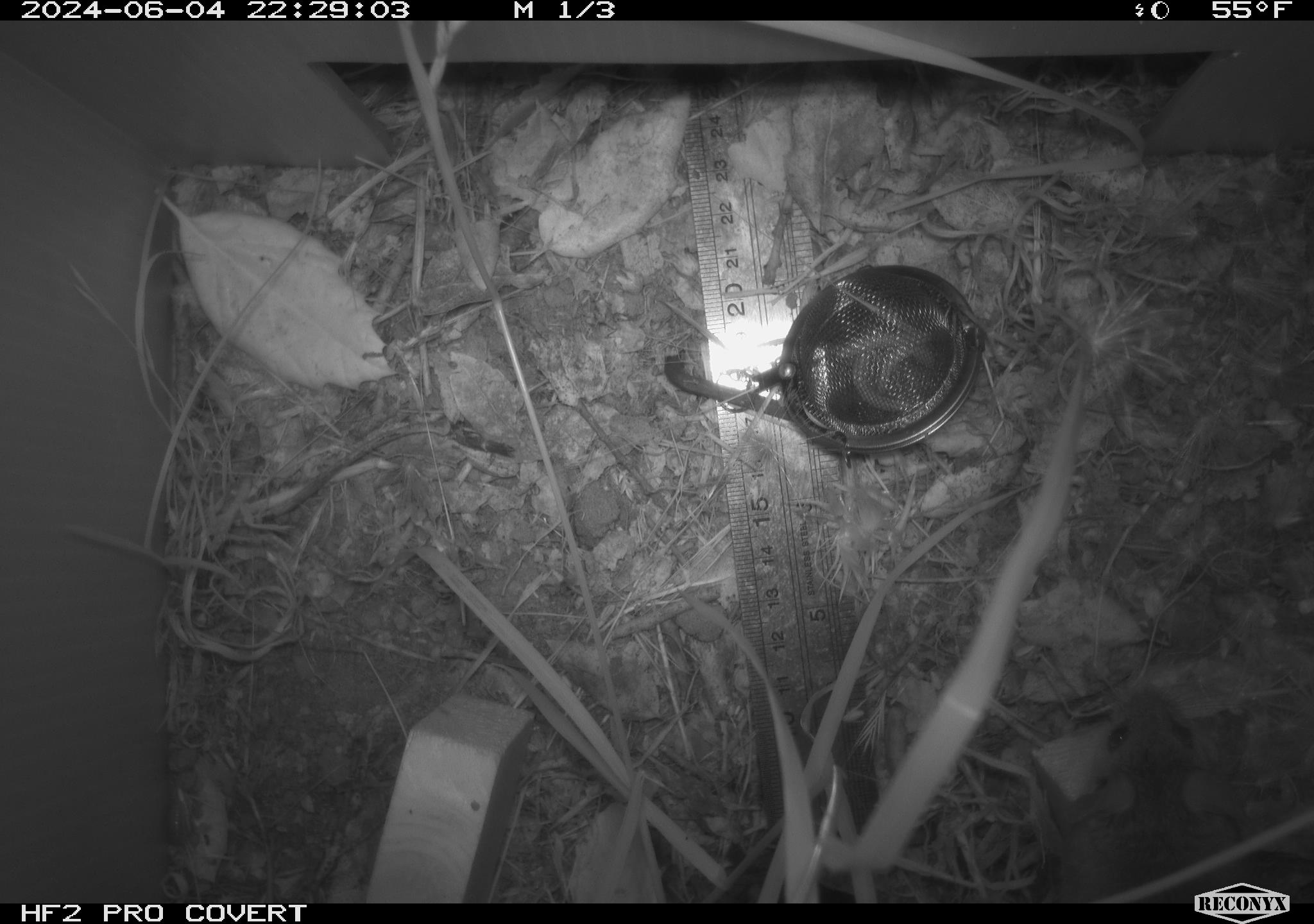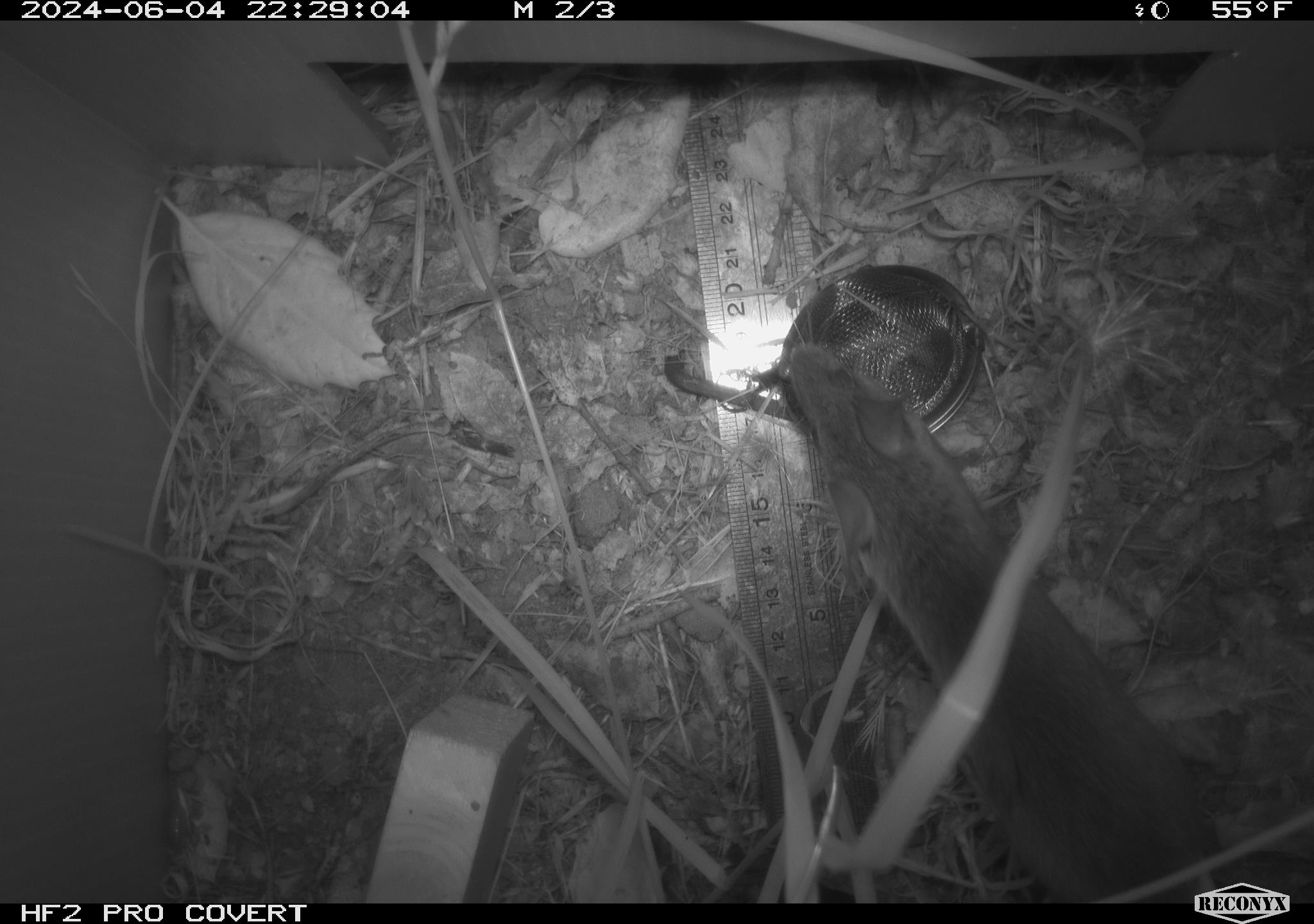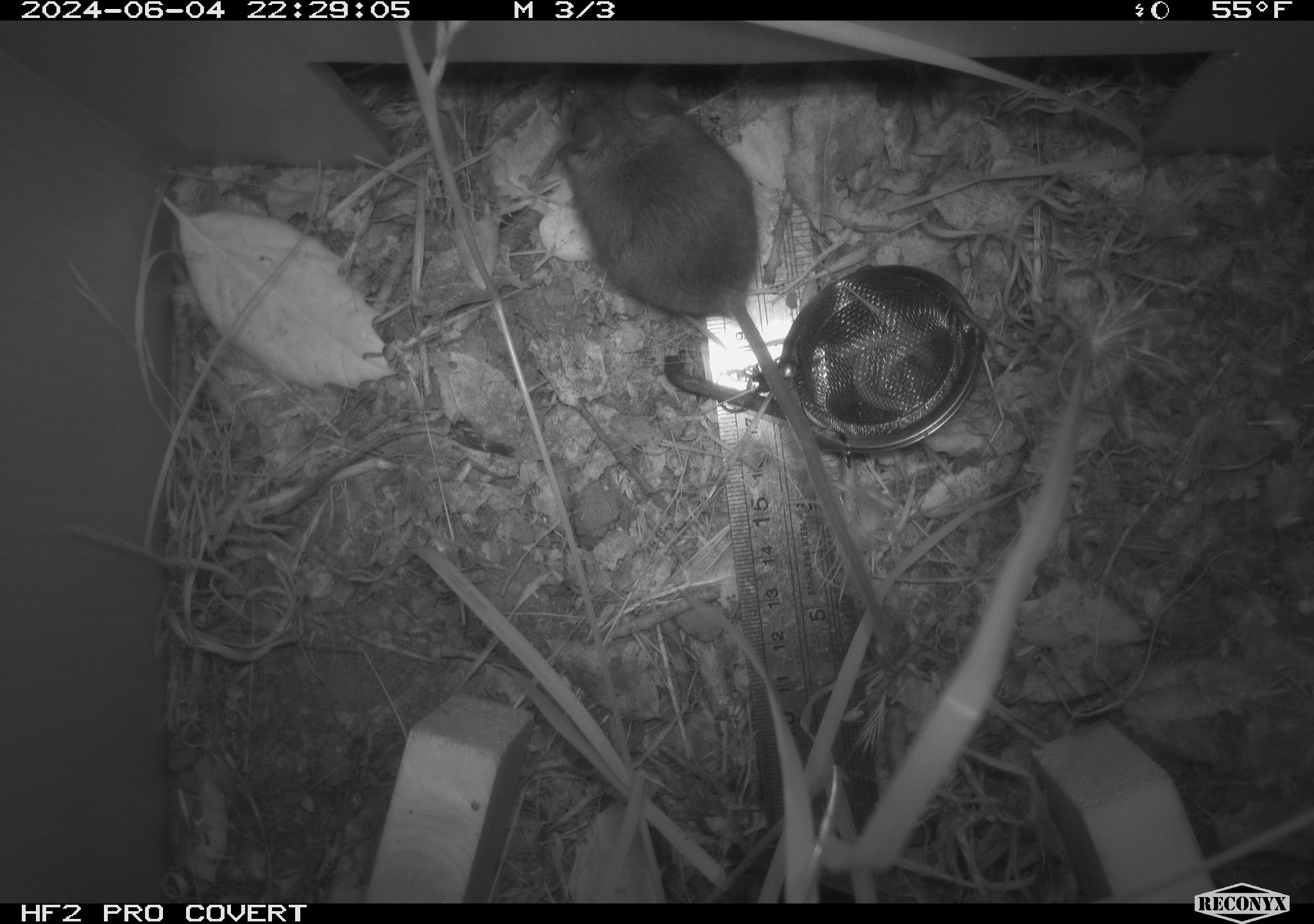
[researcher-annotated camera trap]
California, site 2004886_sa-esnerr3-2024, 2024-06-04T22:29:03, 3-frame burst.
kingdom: Animalia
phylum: Chordata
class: Mammalia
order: Rodentia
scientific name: Rodentia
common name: rodent